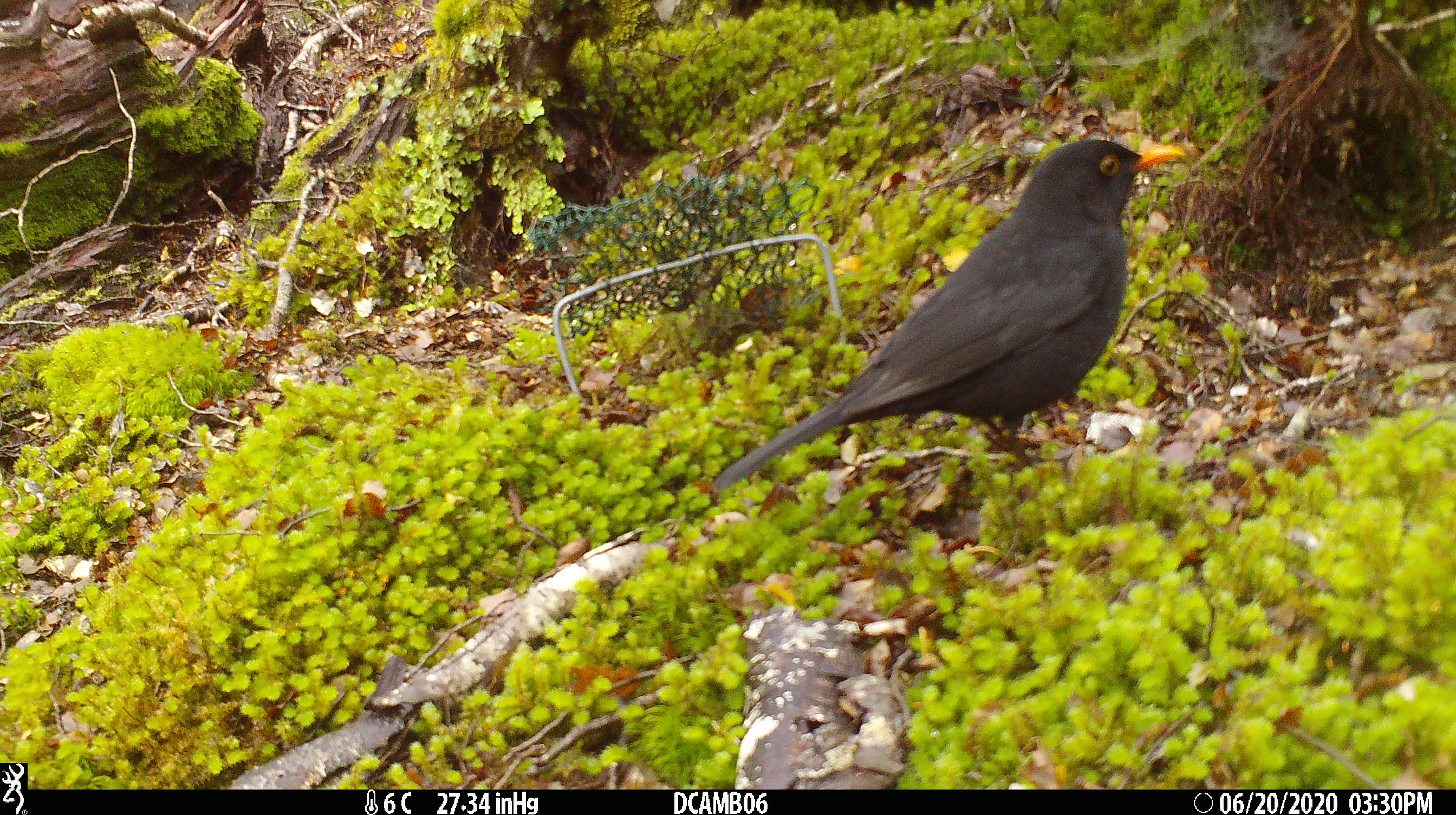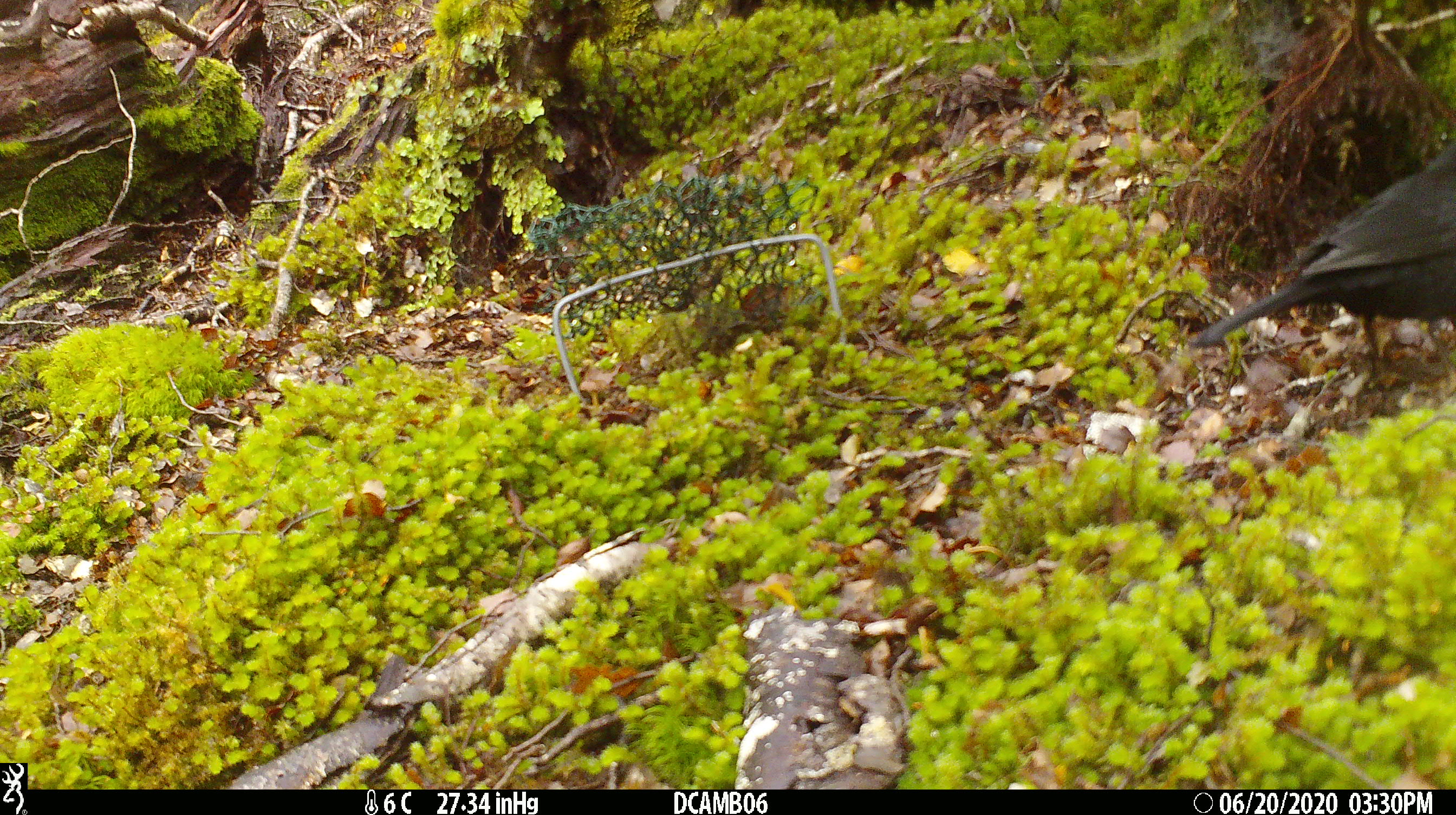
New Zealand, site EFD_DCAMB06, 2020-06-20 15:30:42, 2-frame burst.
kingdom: Animalia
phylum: Chordata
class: Aves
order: Passeriformes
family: Turdidae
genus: Turdus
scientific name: Turdus merula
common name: eurasian blackbird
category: blackbird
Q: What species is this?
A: Blackbird (eurasian blackbird) (Turdus merula).